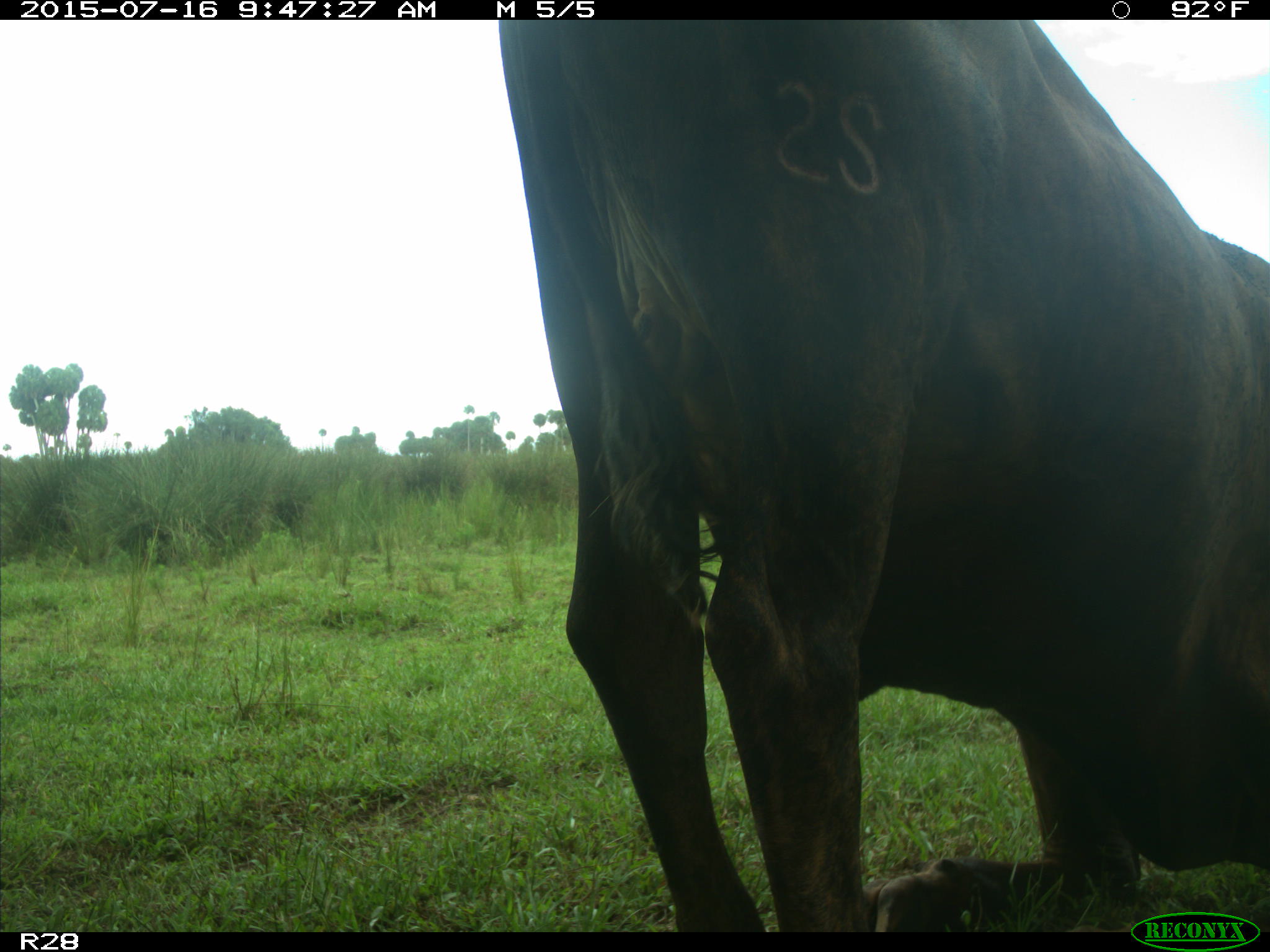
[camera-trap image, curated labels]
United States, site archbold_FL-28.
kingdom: Animalia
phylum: Chordata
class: Mammalia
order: Artiodactyla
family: Bovidae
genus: Bos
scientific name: Bos taurus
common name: domestic cow